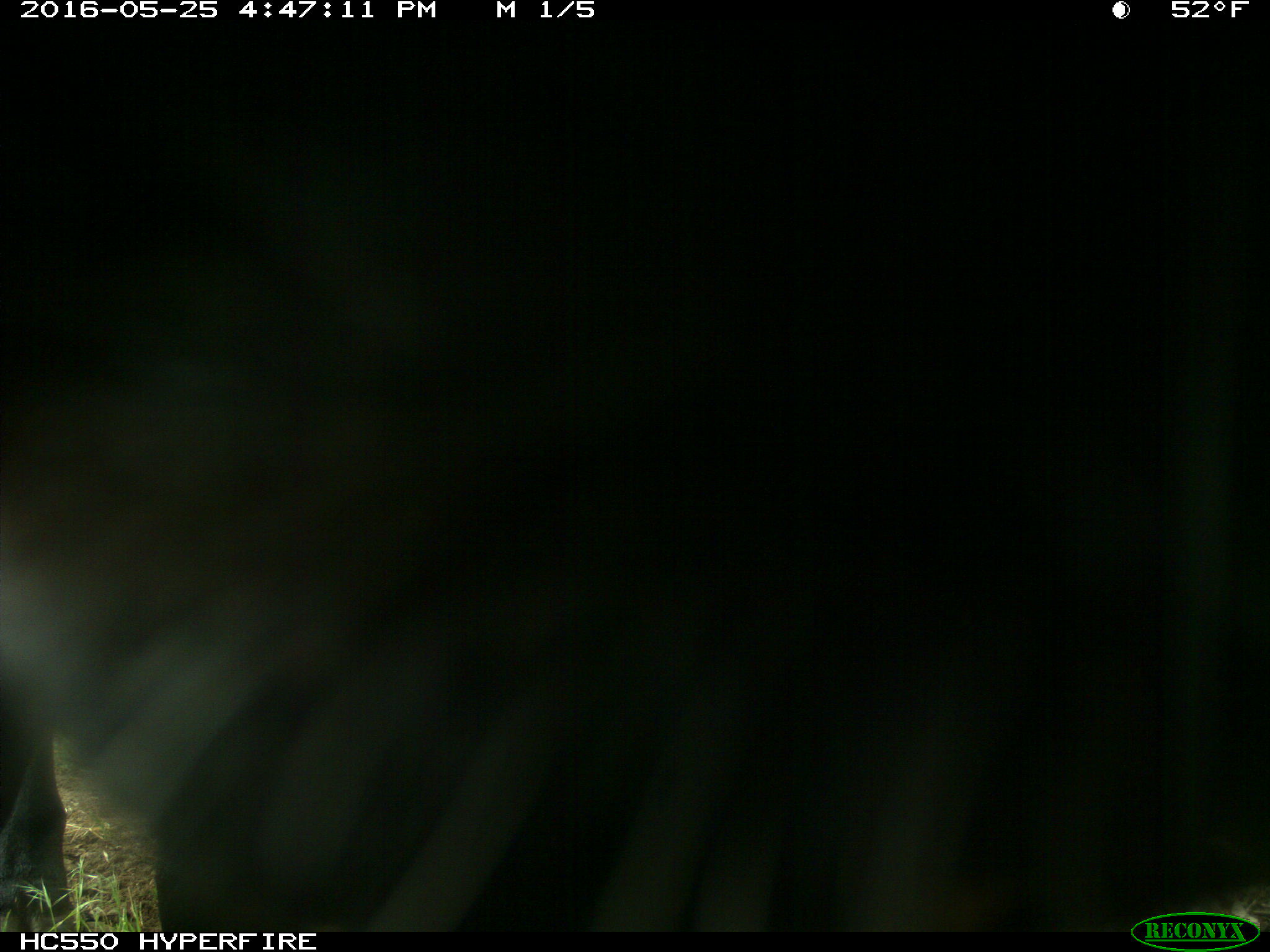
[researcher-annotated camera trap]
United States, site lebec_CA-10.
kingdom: Animalia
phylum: Chordata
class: Mammalia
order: Artiodactyla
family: Bovidae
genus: Bos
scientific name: Bos taurus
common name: domestic cow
Bos taurus (domestic cow).